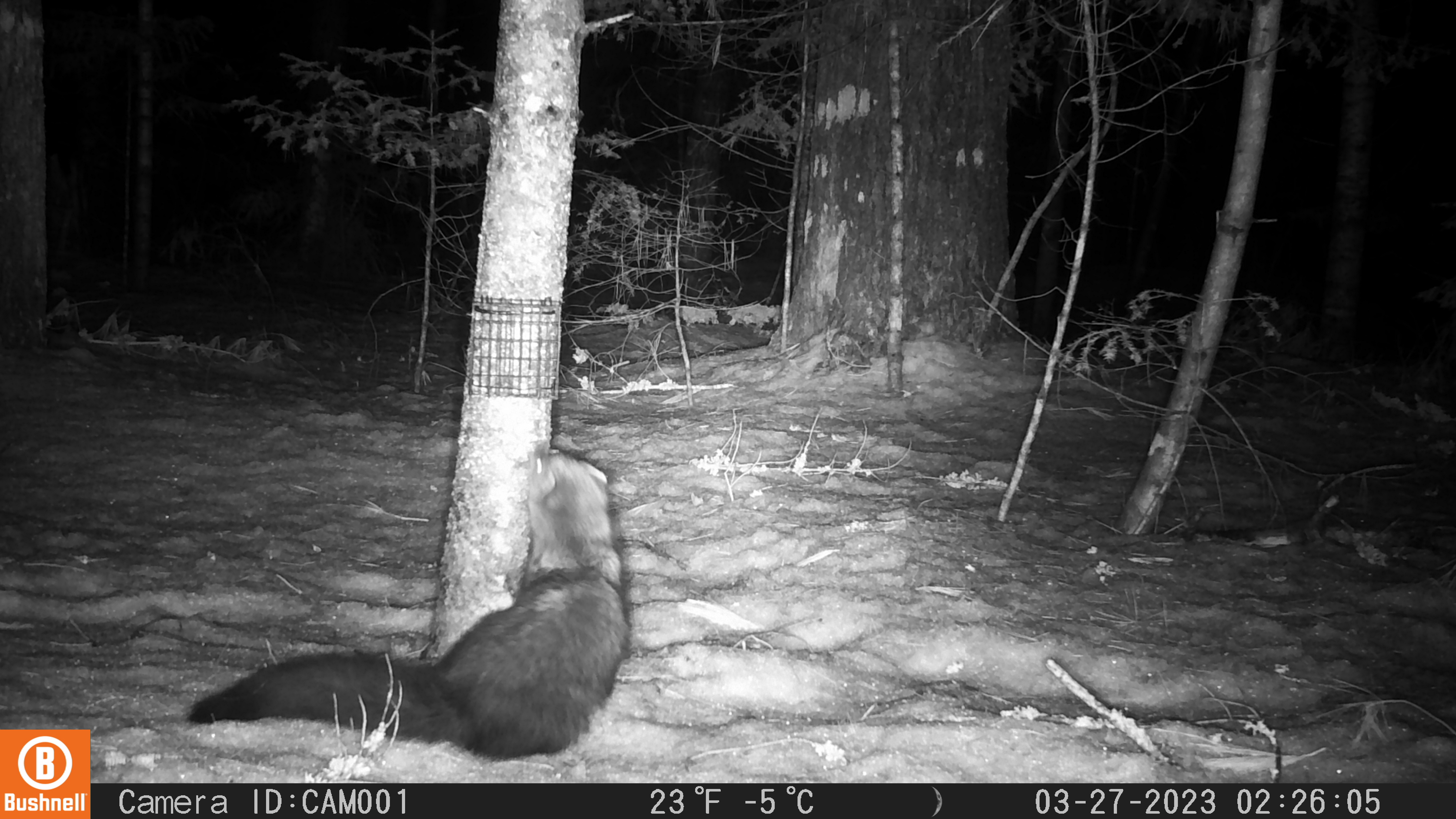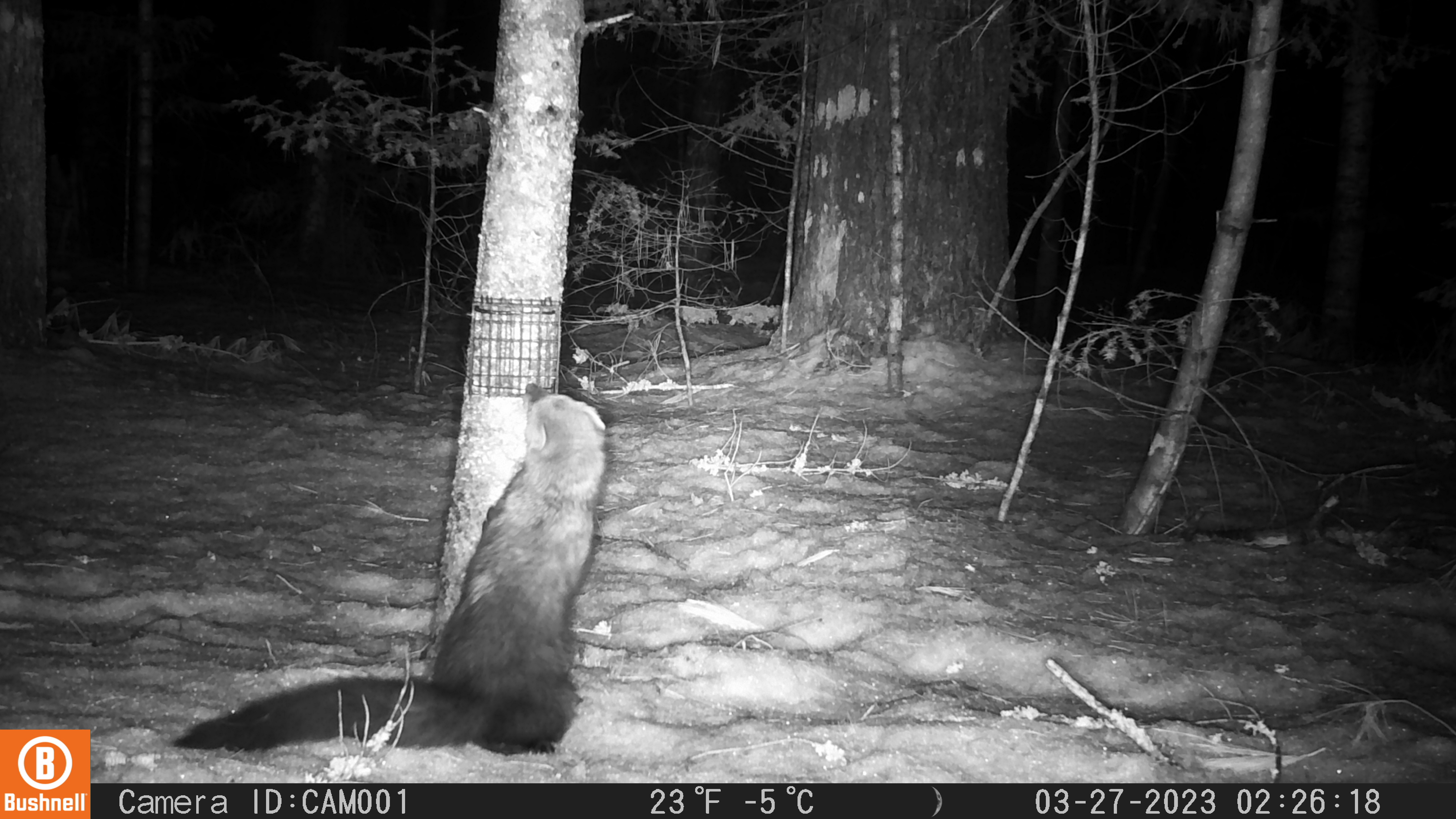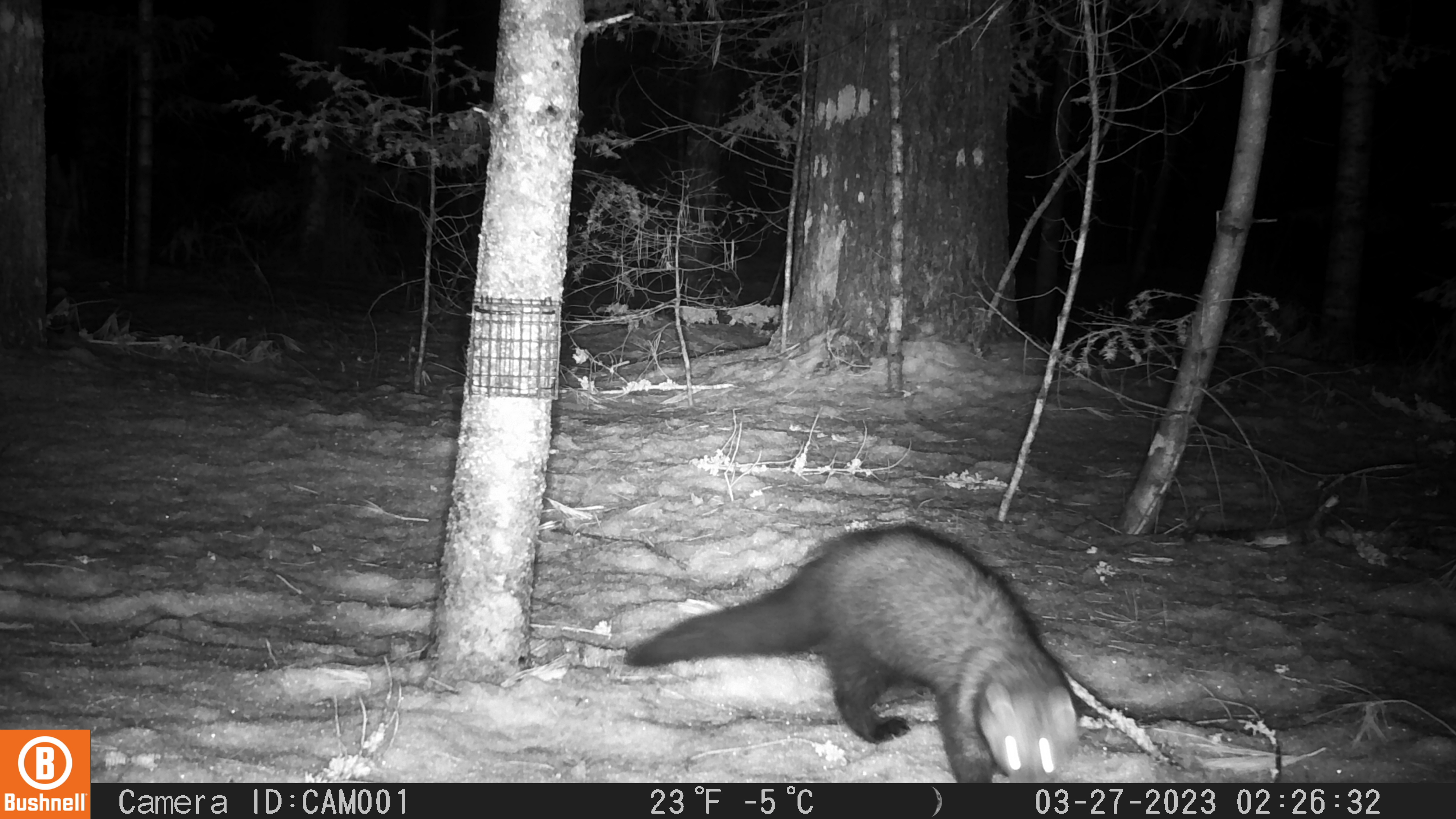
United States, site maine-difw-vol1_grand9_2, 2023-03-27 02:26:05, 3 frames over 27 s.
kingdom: Animalia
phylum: Chordata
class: Mammalia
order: Carnivora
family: Mustelidae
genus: Pekania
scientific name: Pekania pennanti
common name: fisher